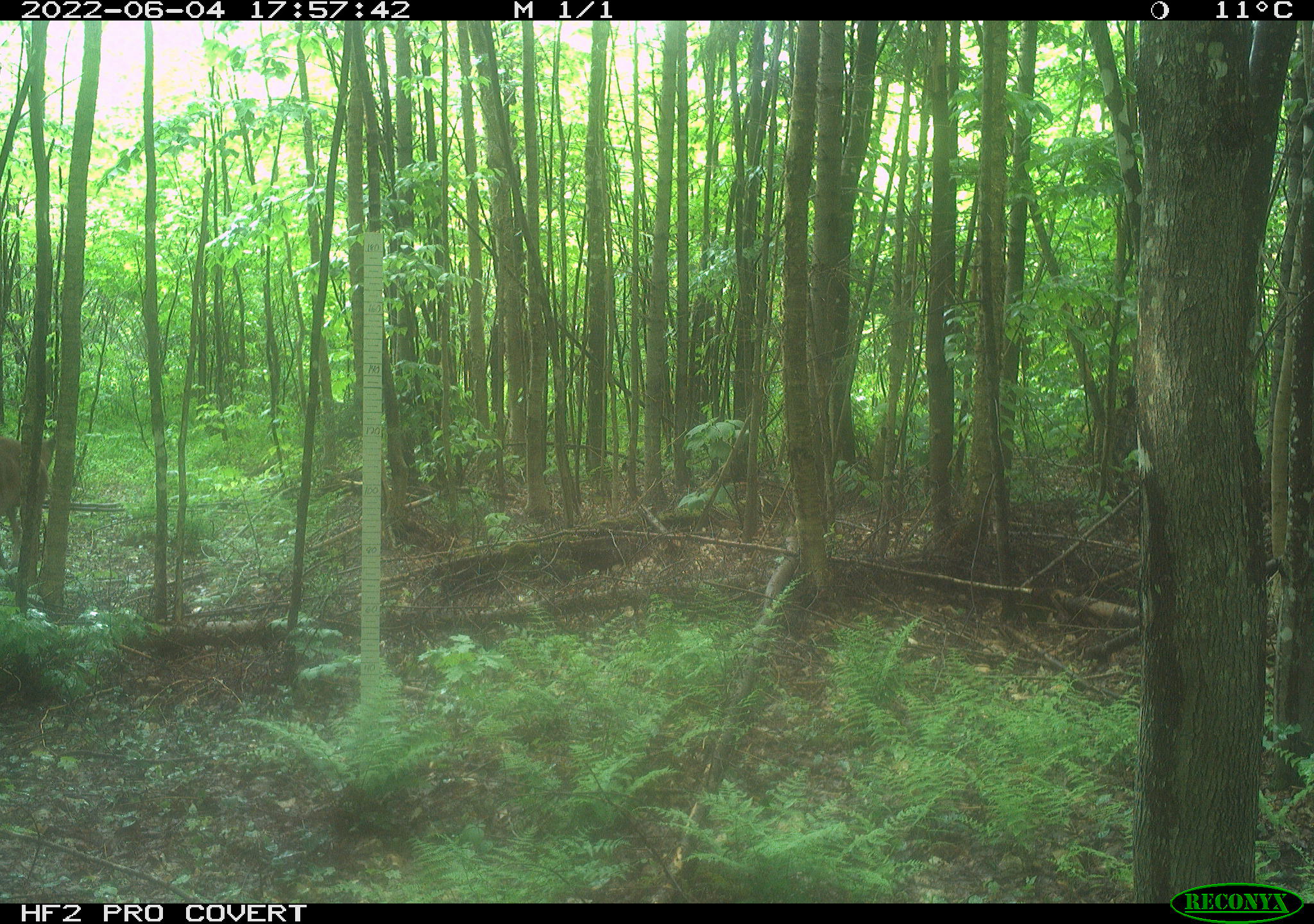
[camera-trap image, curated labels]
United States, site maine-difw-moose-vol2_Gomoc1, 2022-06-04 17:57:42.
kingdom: Animalia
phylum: Chordata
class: Mammalia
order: Artiodactyla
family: Cervidae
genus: Odocoileus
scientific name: Odocoileus virginianus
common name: white-tailed deer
White-tailed deer (Odocoileus virginianus).